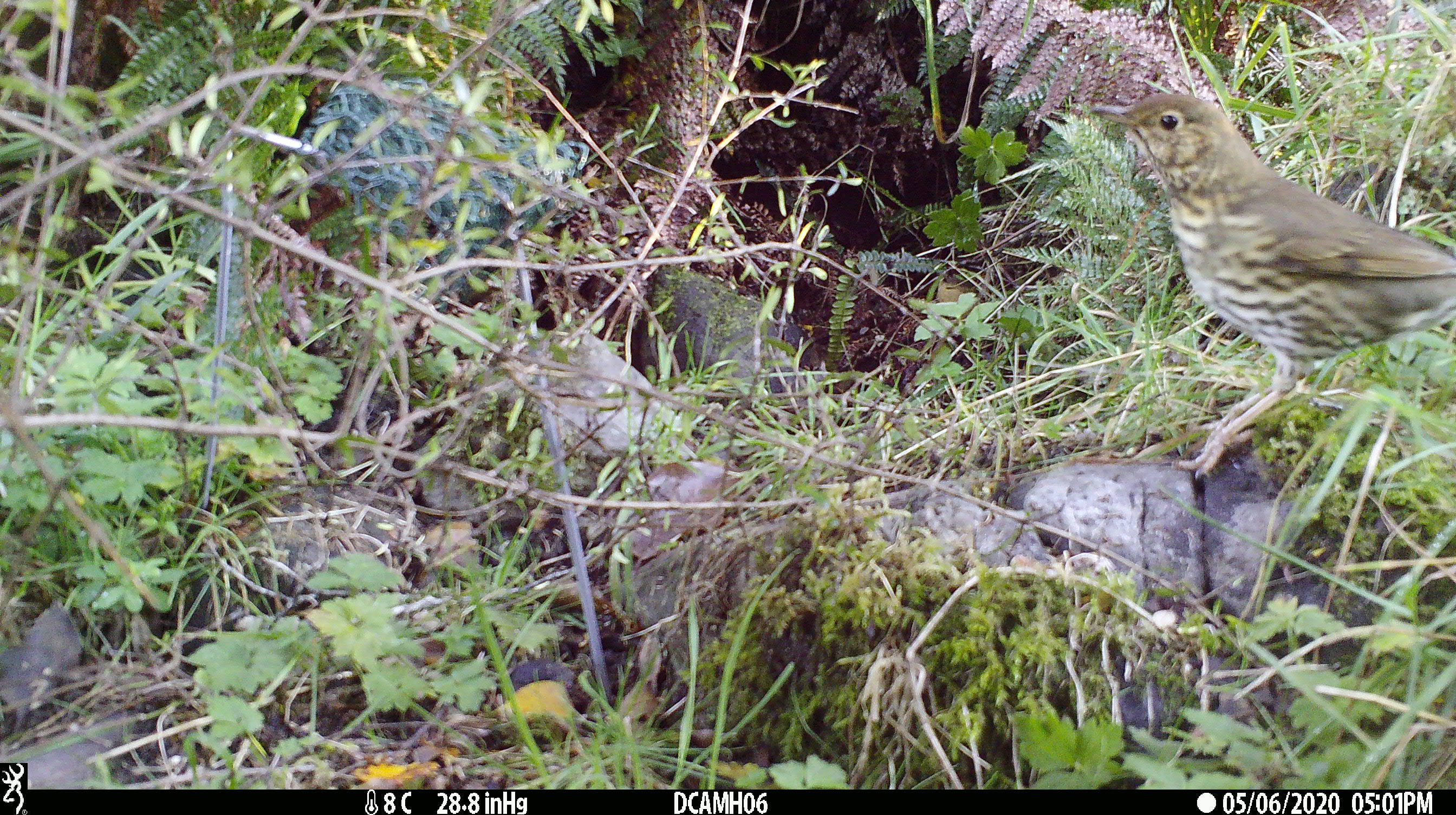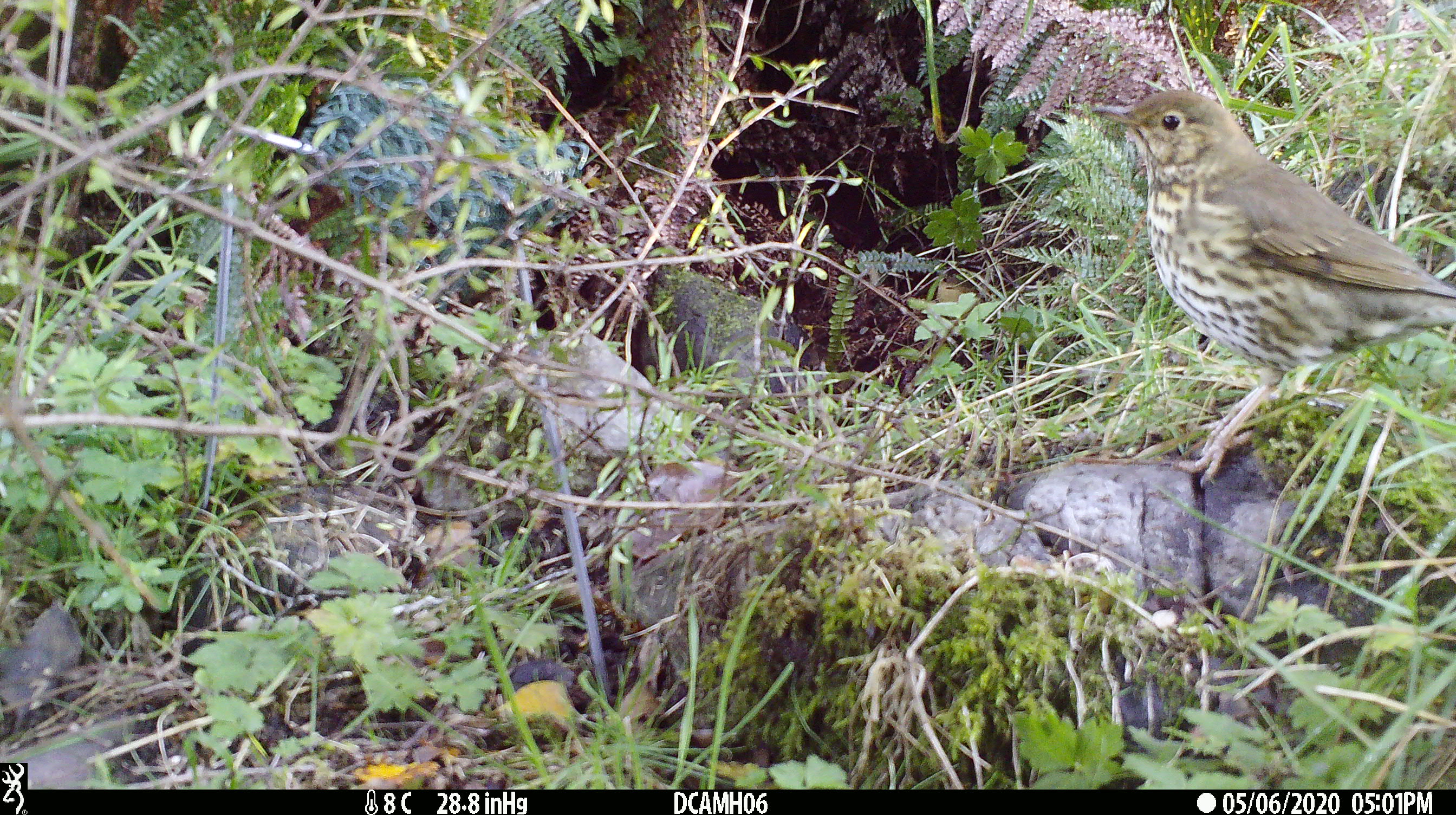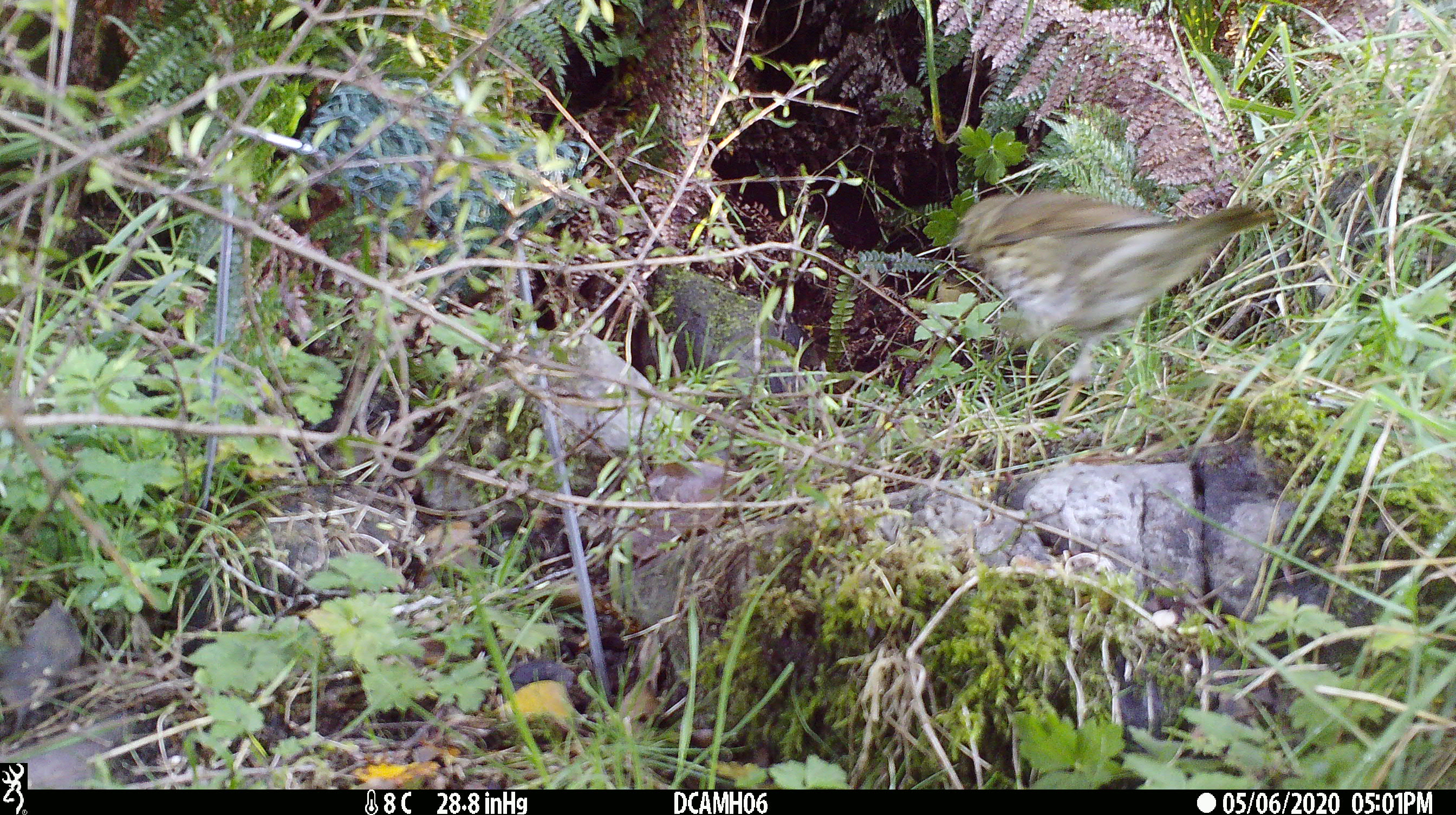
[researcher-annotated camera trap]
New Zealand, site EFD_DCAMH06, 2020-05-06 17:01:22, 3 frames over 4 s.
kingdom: Animalia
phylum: Chordata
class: Aves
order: Passeriformes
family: Turdidae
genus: Turdus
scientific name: Turdus philomelos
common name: song thrush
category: thrush